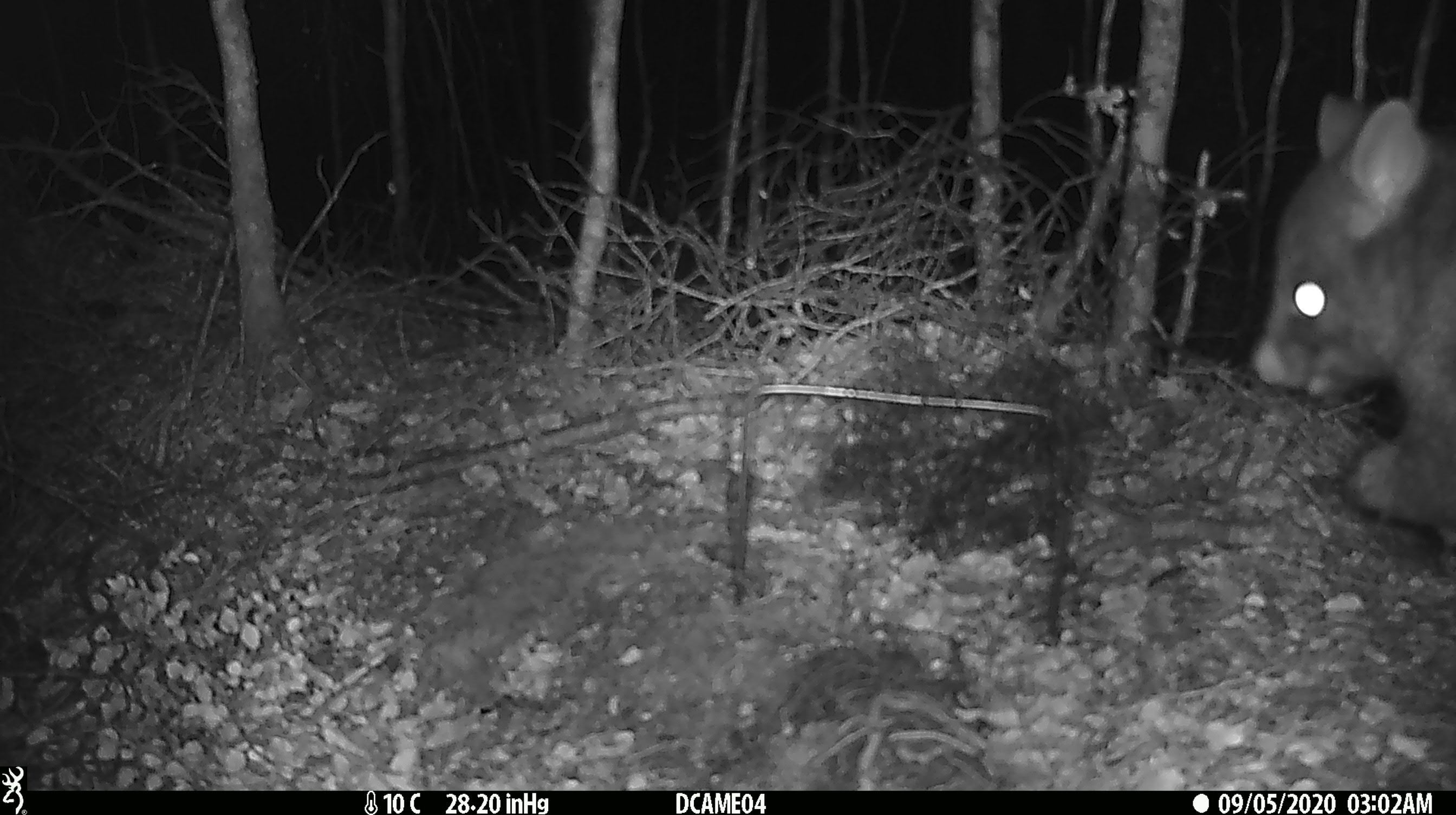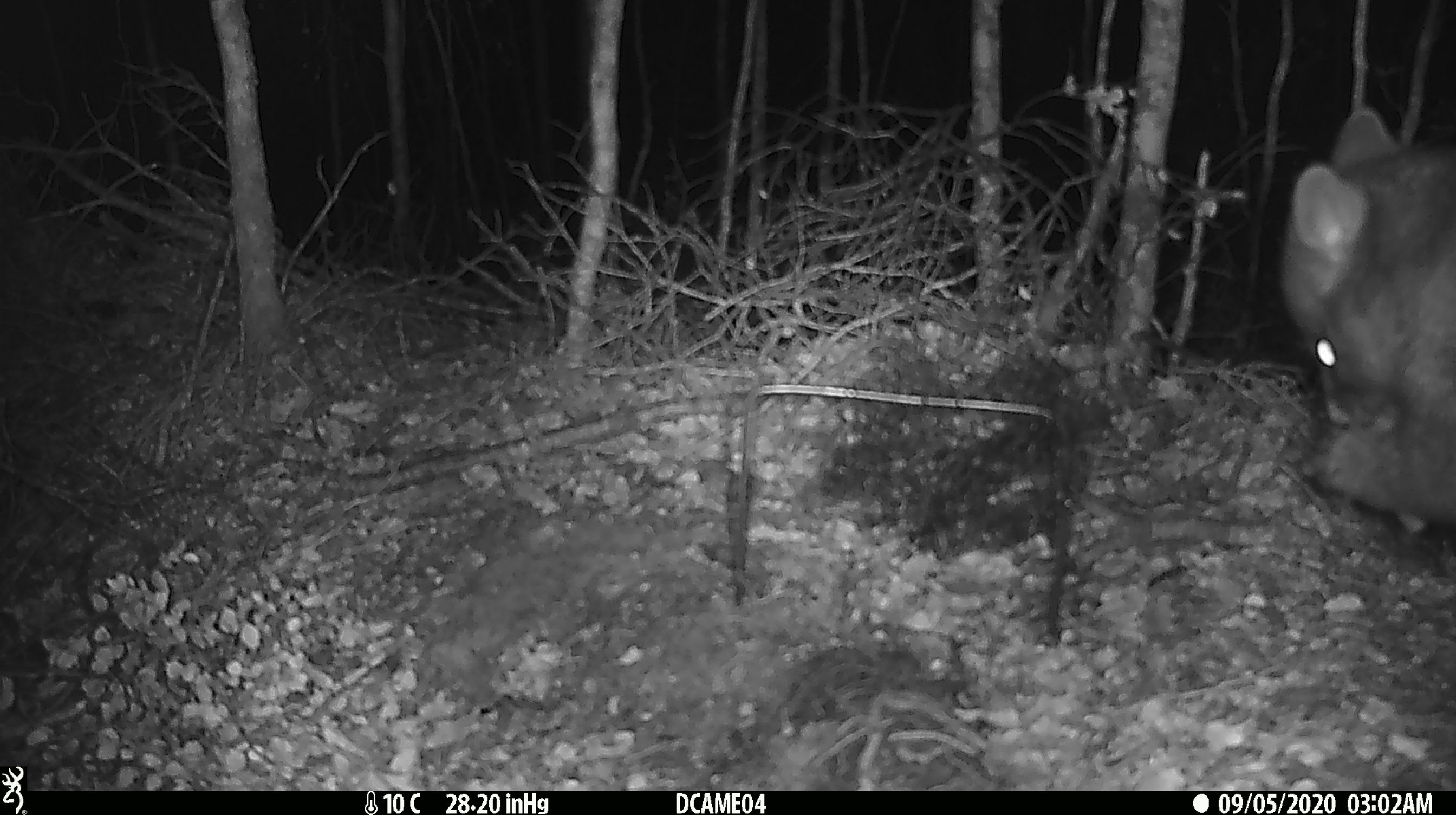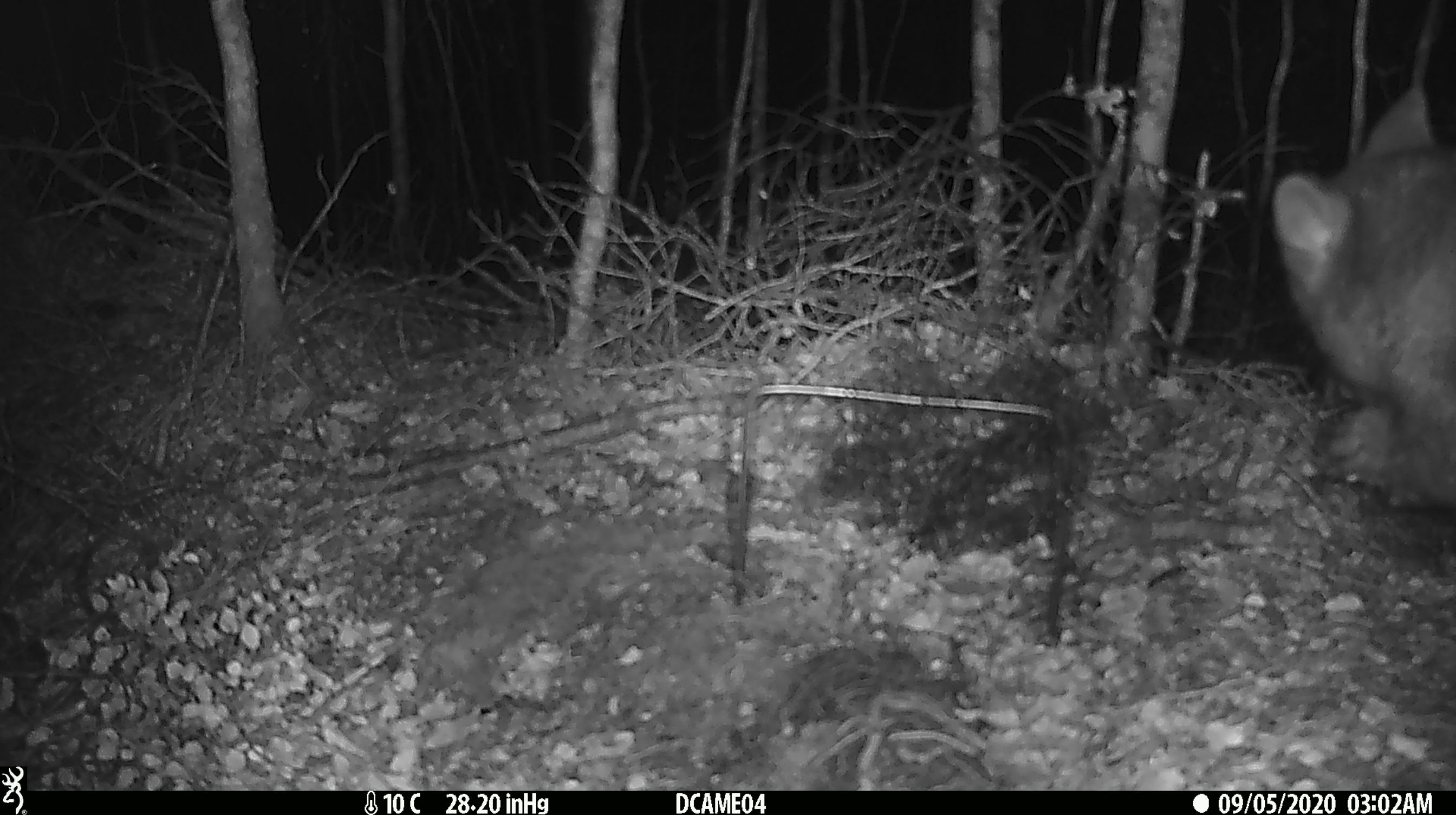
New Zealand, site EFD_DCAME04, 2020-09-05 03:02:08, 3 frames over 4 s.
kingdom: Animalia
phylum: Chordata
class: Mammalia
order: Diprotodontia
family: Phalangeridae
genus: Trichosurus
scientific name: Trichosurus vulpecula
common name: common brushtail possum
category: possum